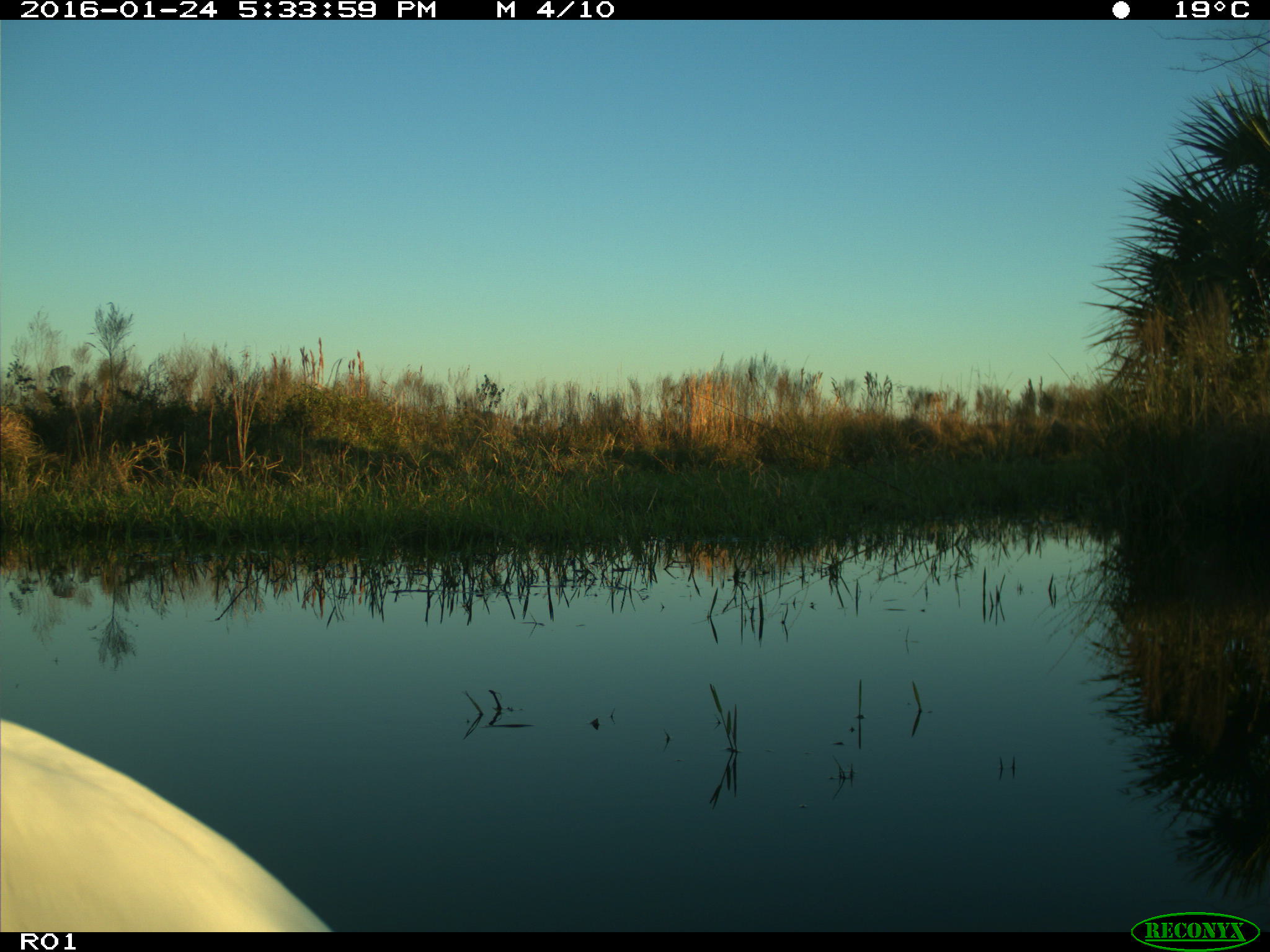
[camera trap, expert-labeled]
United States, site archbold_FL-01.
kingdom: Animalia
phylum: Chordata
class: Aves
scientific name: Aves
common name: birds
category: unidentified bird